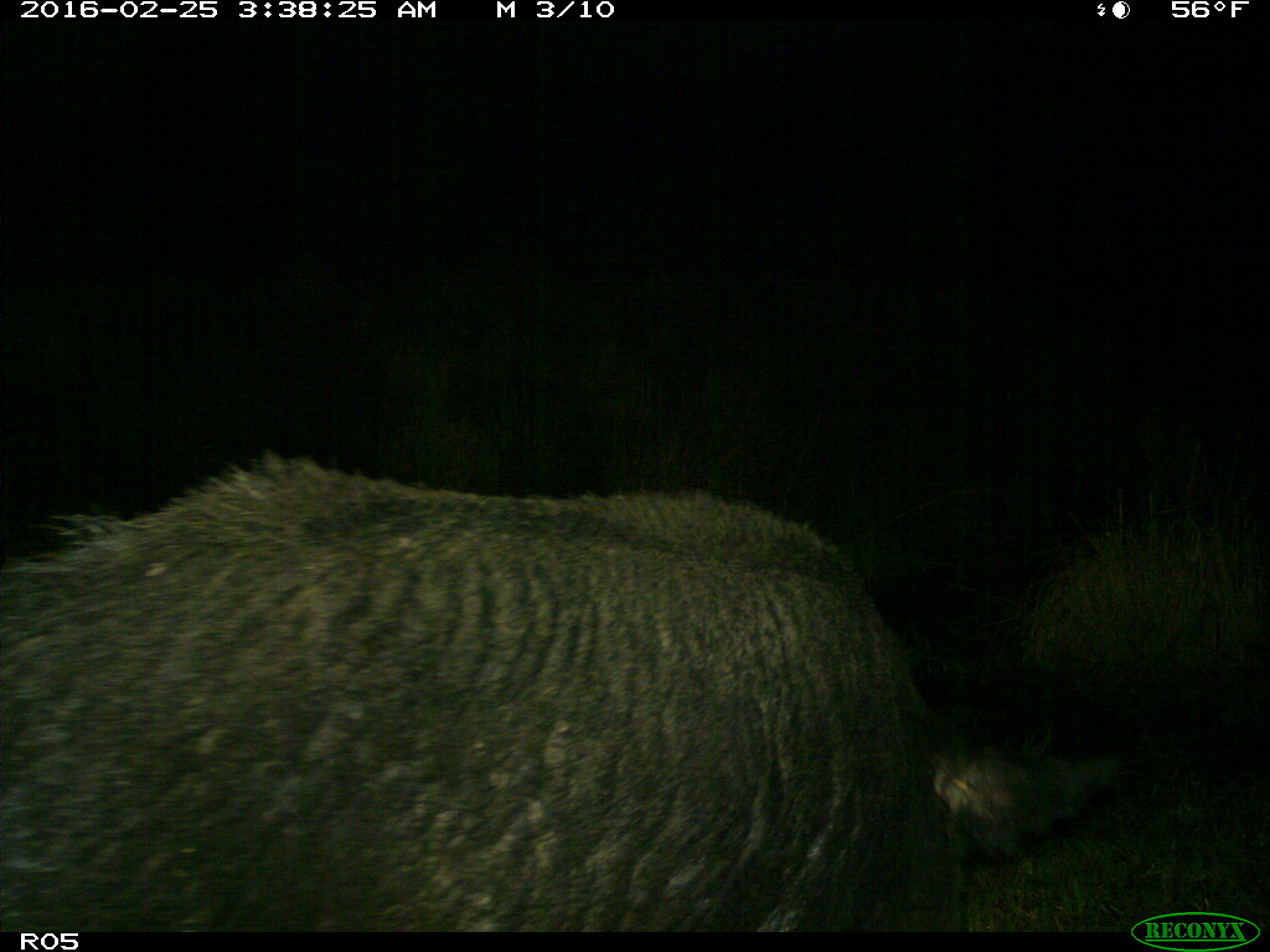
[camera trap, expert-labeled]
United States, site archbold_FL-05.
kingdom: Animalia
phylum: Chordata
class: Mammalia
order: Artiodactyla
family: Suidae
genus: Sus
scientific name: Sus scrofa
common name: wild boar